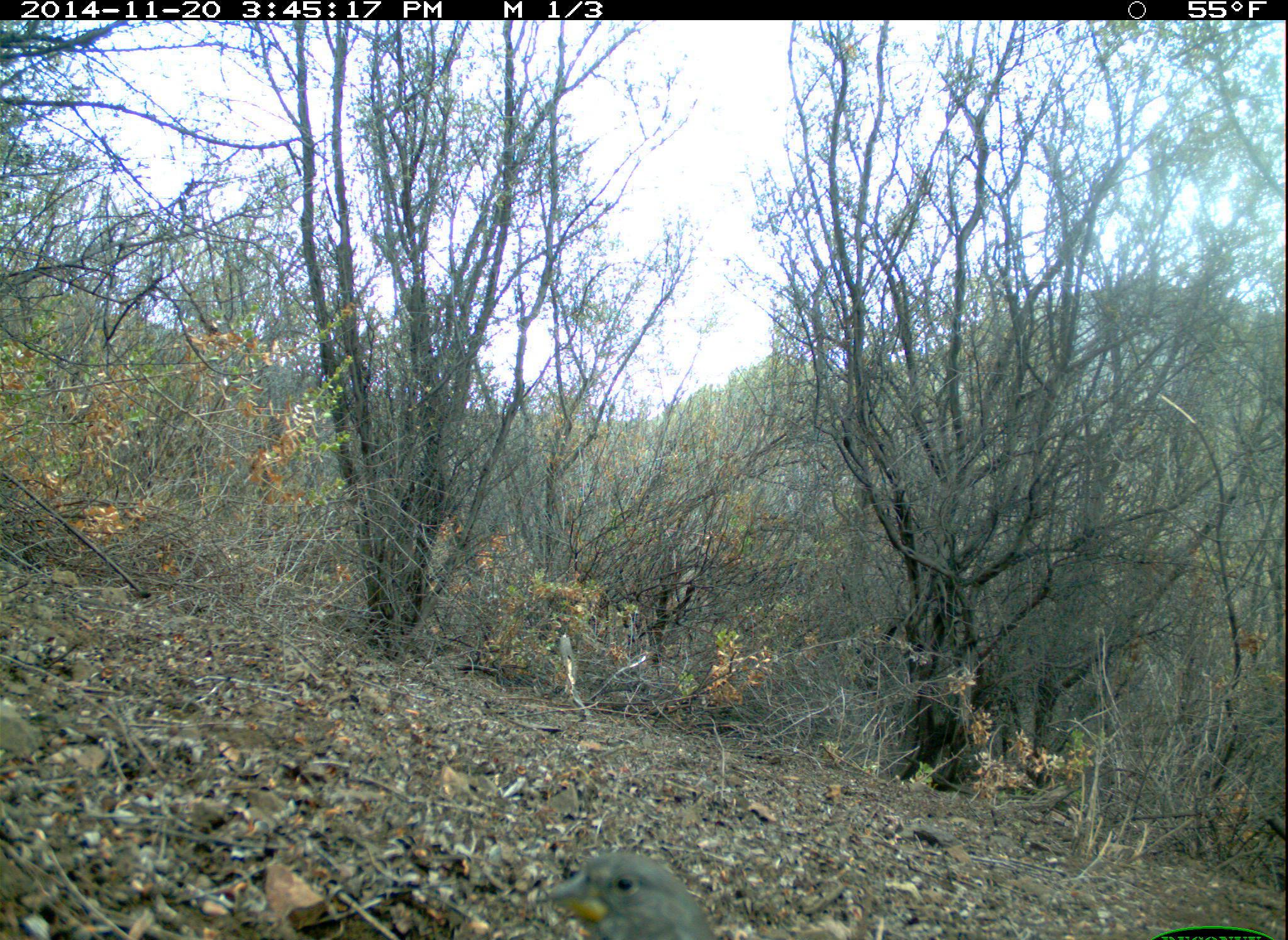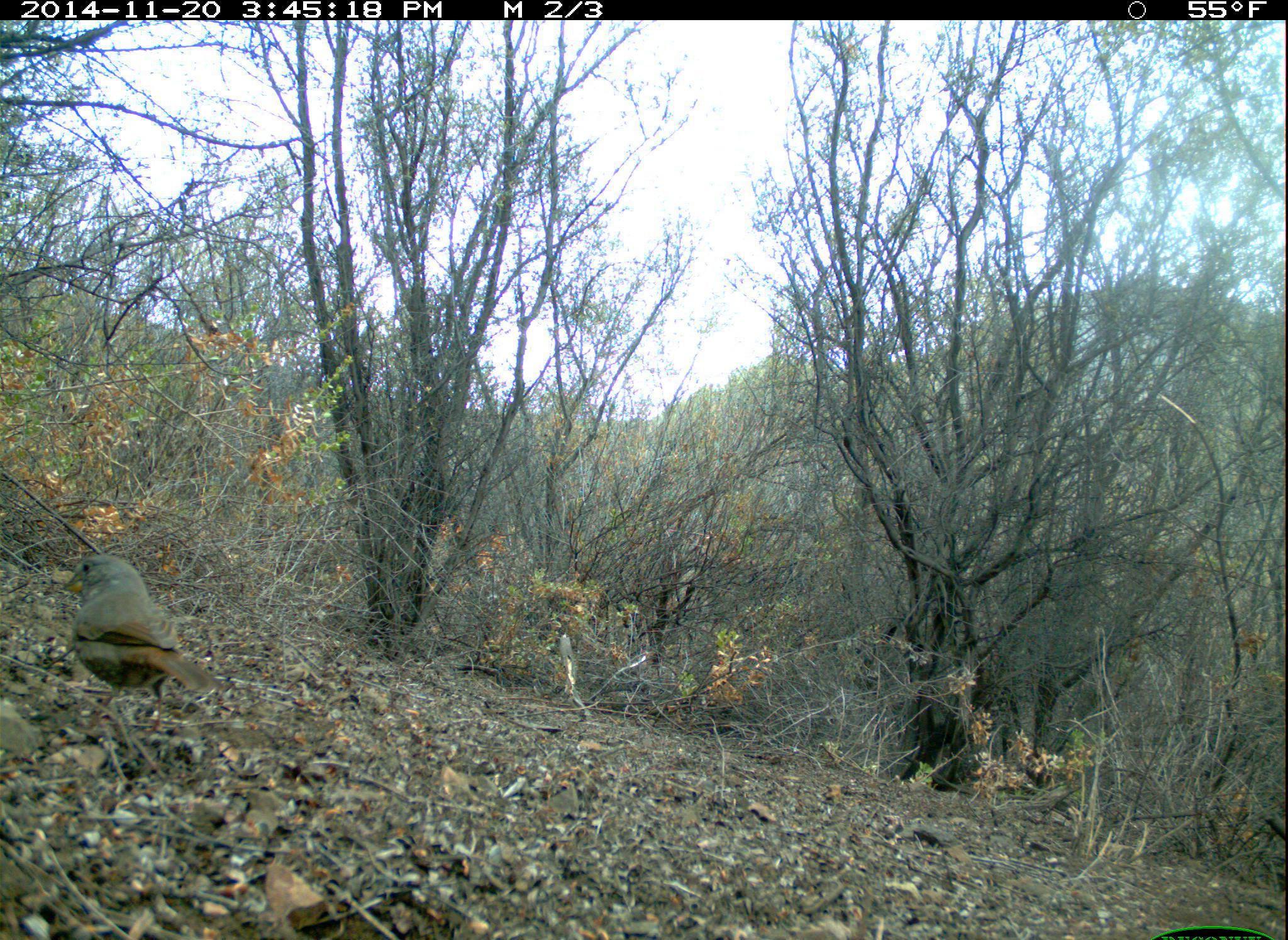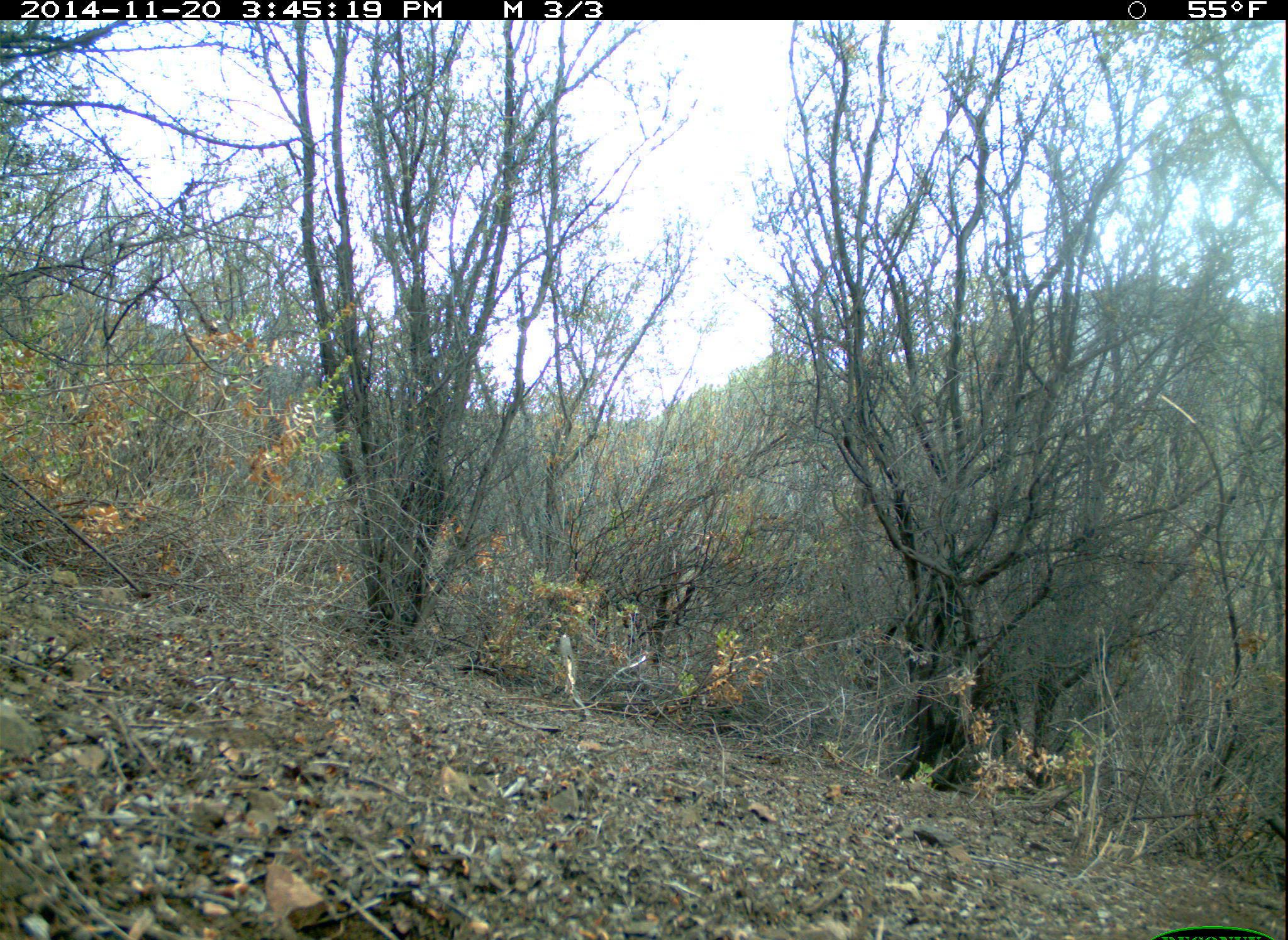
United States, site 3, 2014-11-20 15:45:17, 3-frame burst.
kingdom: Animalia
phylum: Chordata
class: Aves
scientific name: Aves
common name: bird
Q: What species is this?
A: Bird (Aves).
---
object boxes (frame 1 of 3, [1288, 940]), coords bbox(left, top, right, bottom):
bird: bbox(537, 849, 726, 940)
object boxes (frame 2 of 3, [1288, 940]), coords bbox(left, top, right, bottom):
bird: bbox(59, 551, 233, 722)